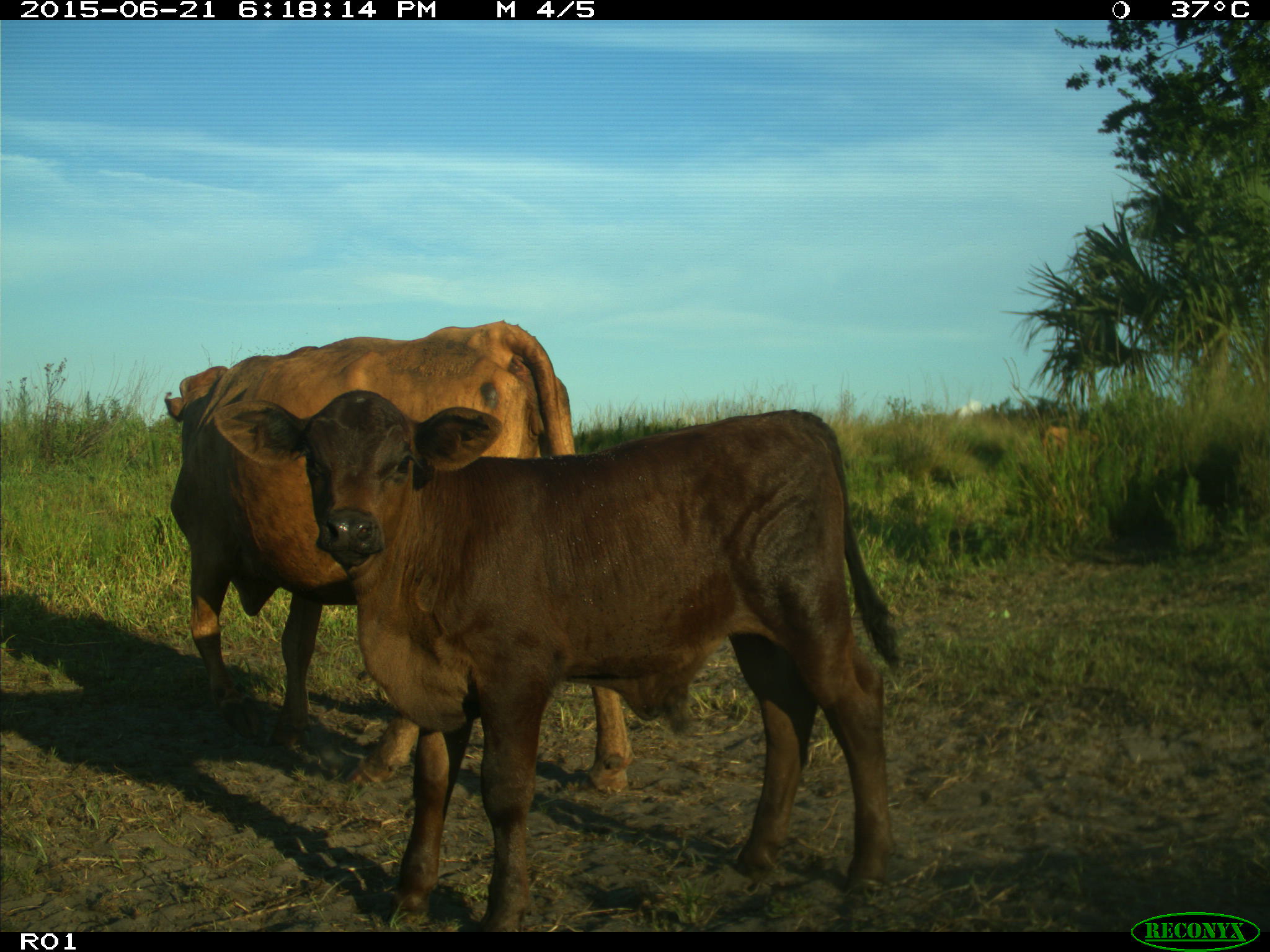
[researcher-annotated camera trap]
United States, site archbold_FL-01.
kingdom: Animalia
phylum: Chordata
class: Mammalia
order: Artiodactyla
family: Bovidae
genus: Bos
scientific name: Bos taurus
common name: domestic cow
Bos taurus (domestic cow).